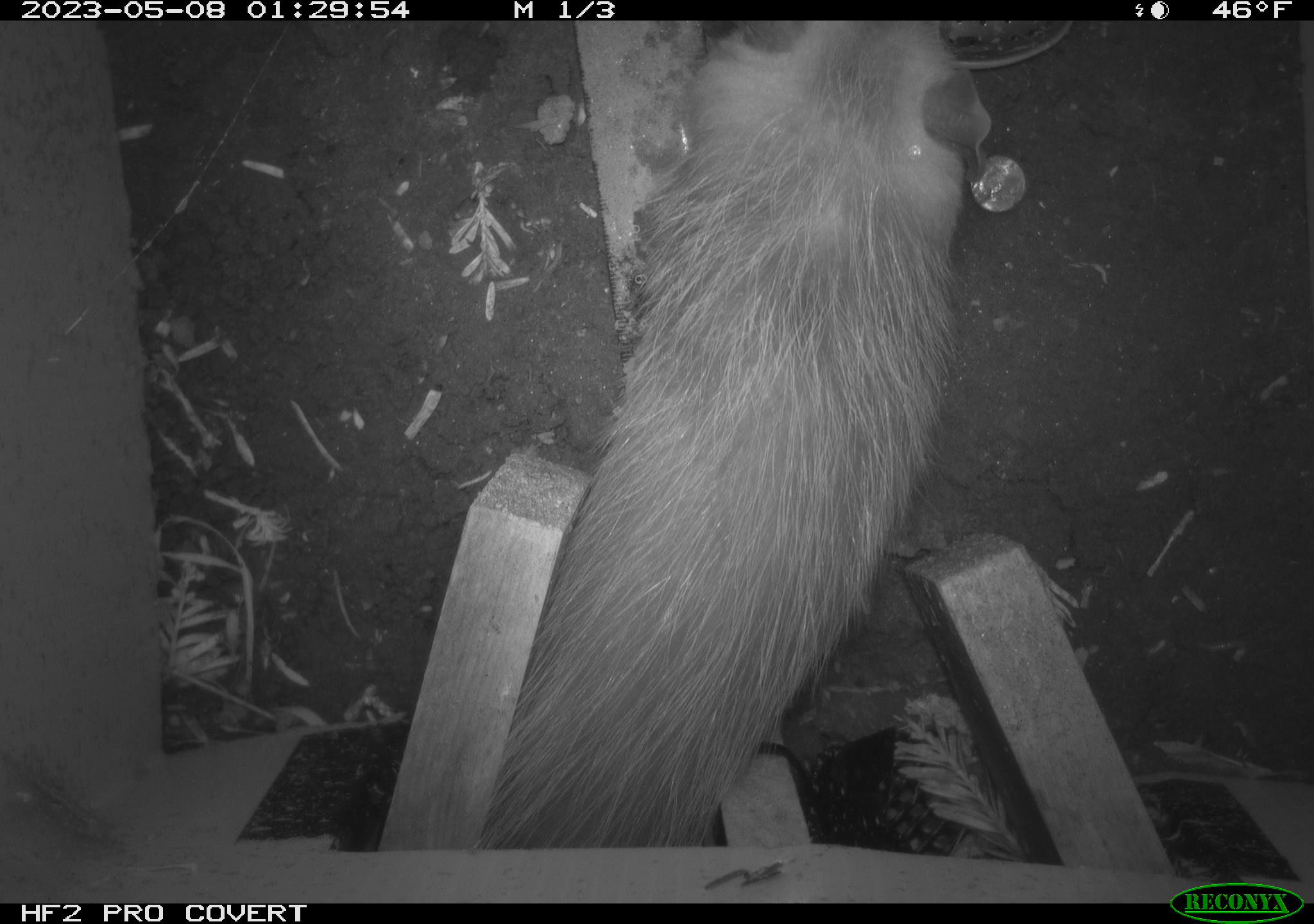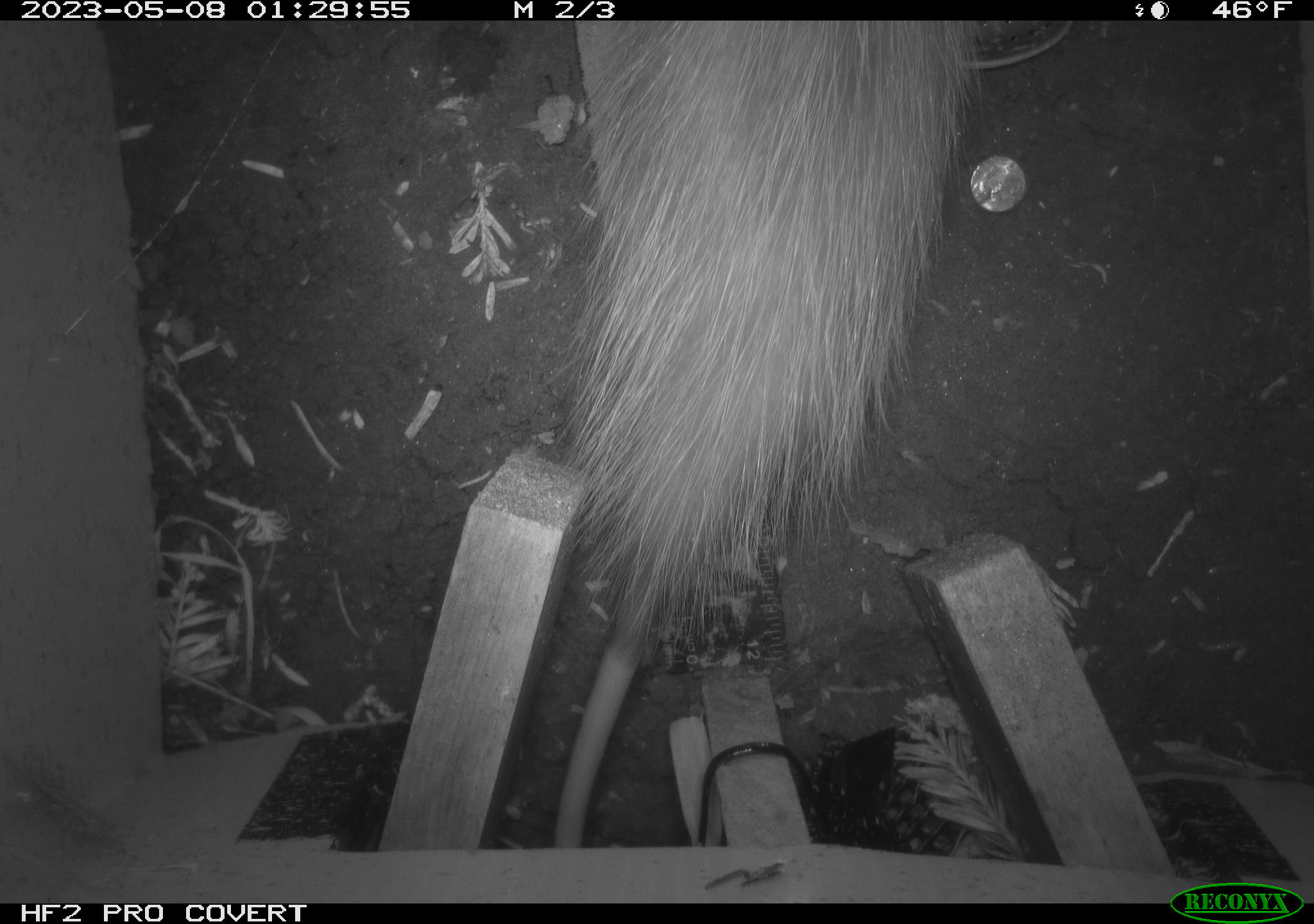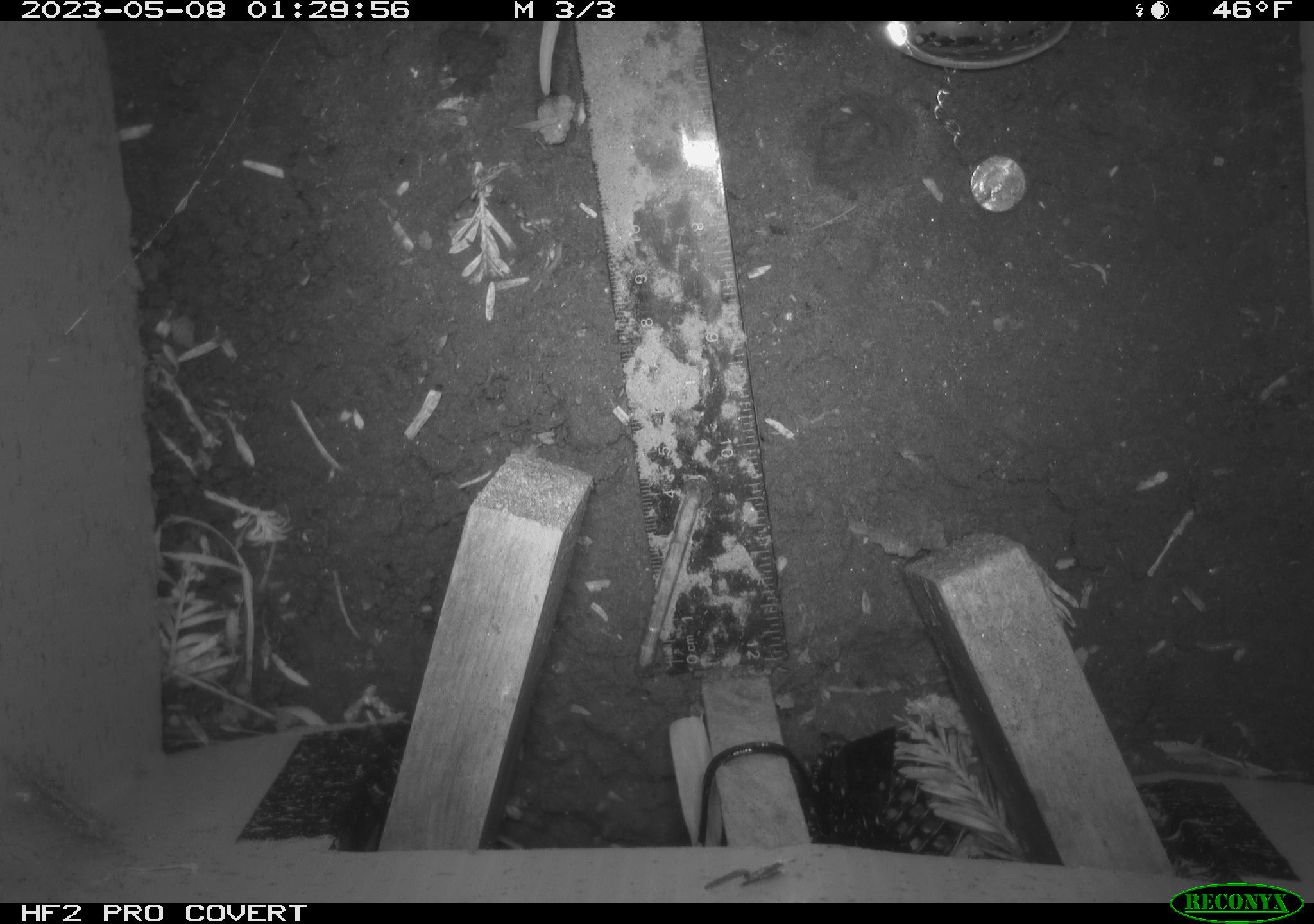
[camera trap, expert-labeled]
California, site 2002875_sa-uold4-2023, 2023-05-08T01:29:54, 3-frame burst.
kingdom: Animalia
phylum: Chordata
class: Mammalia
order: Didelphimorphia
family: Didelphidae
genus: Didelphis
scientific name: Didelphis virginiana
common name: virginia opossum